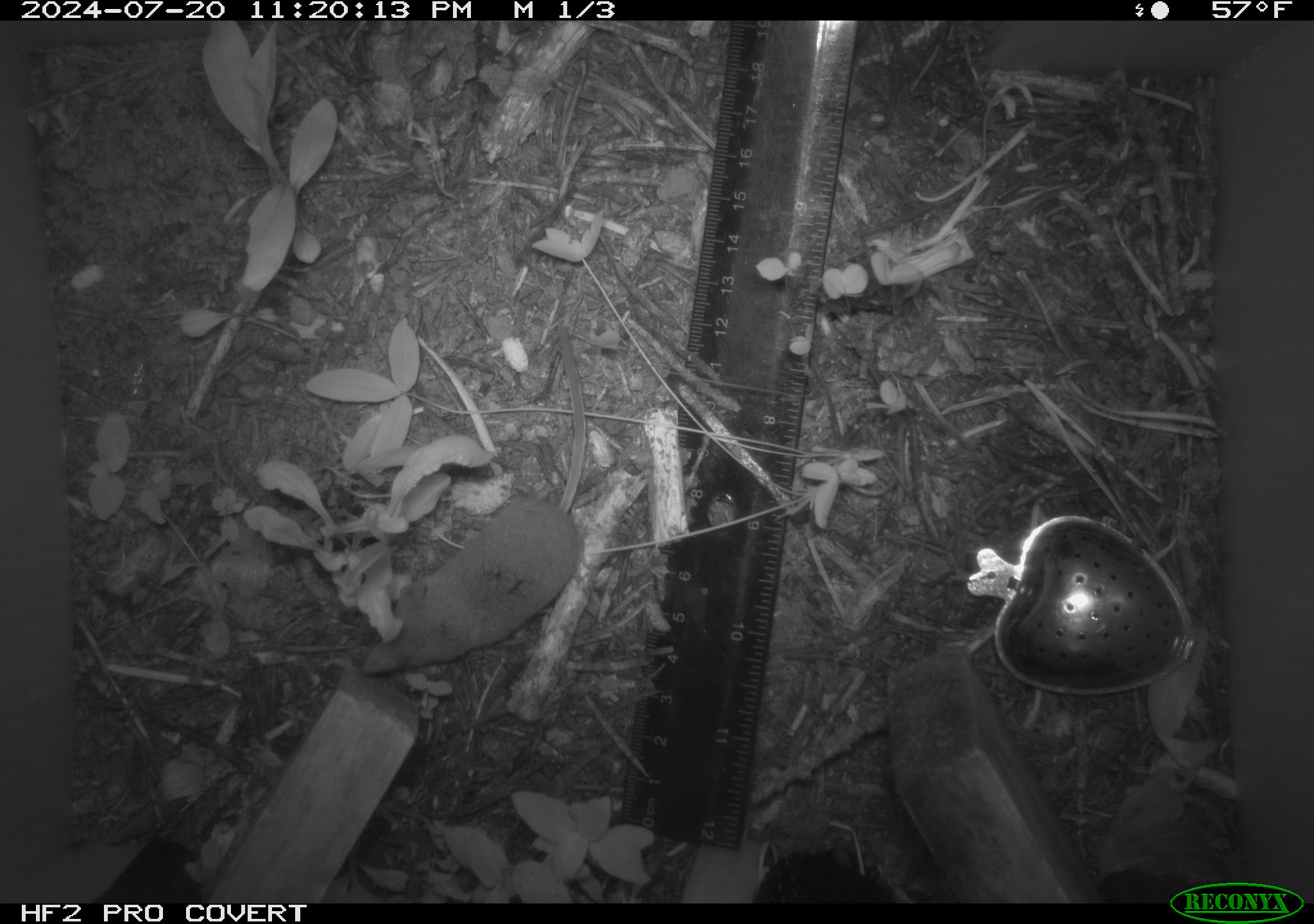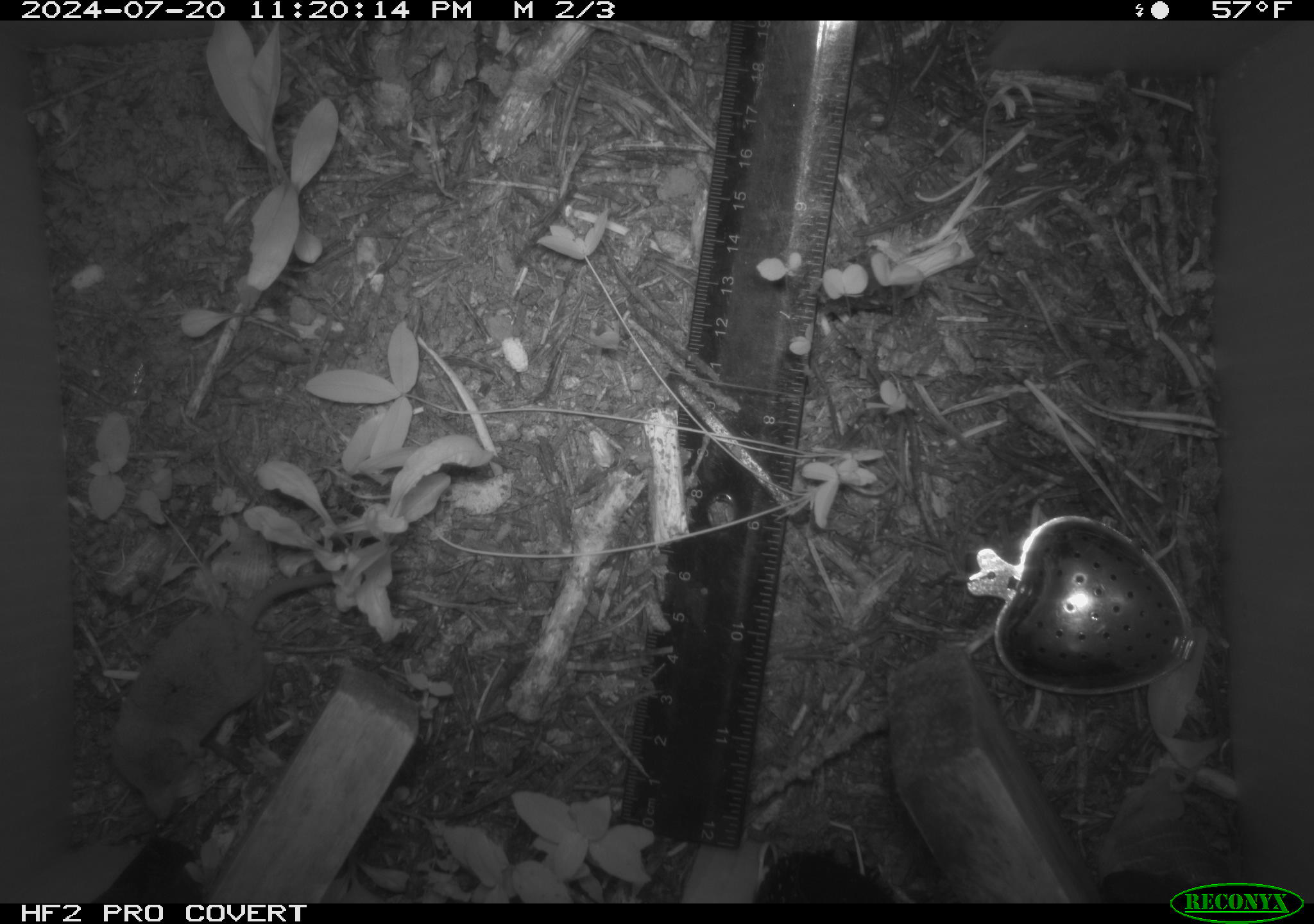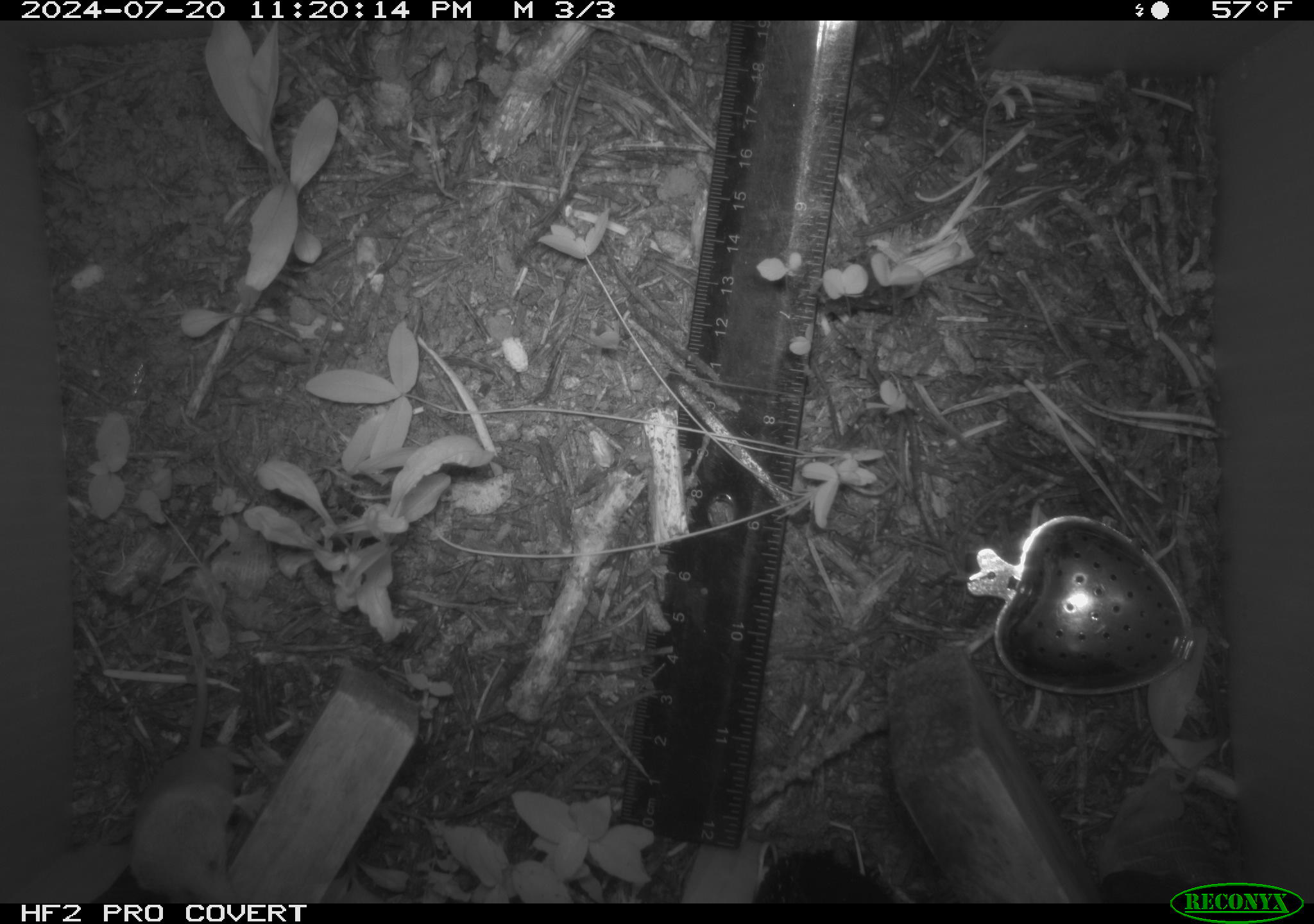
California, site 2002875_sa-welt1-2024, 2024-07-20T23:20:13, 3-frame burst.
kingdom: Animalia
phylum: Chordata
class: Mammalia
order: Eulipotyphla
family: Soricidae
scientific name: Soricidae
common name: shrews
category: soricidae family